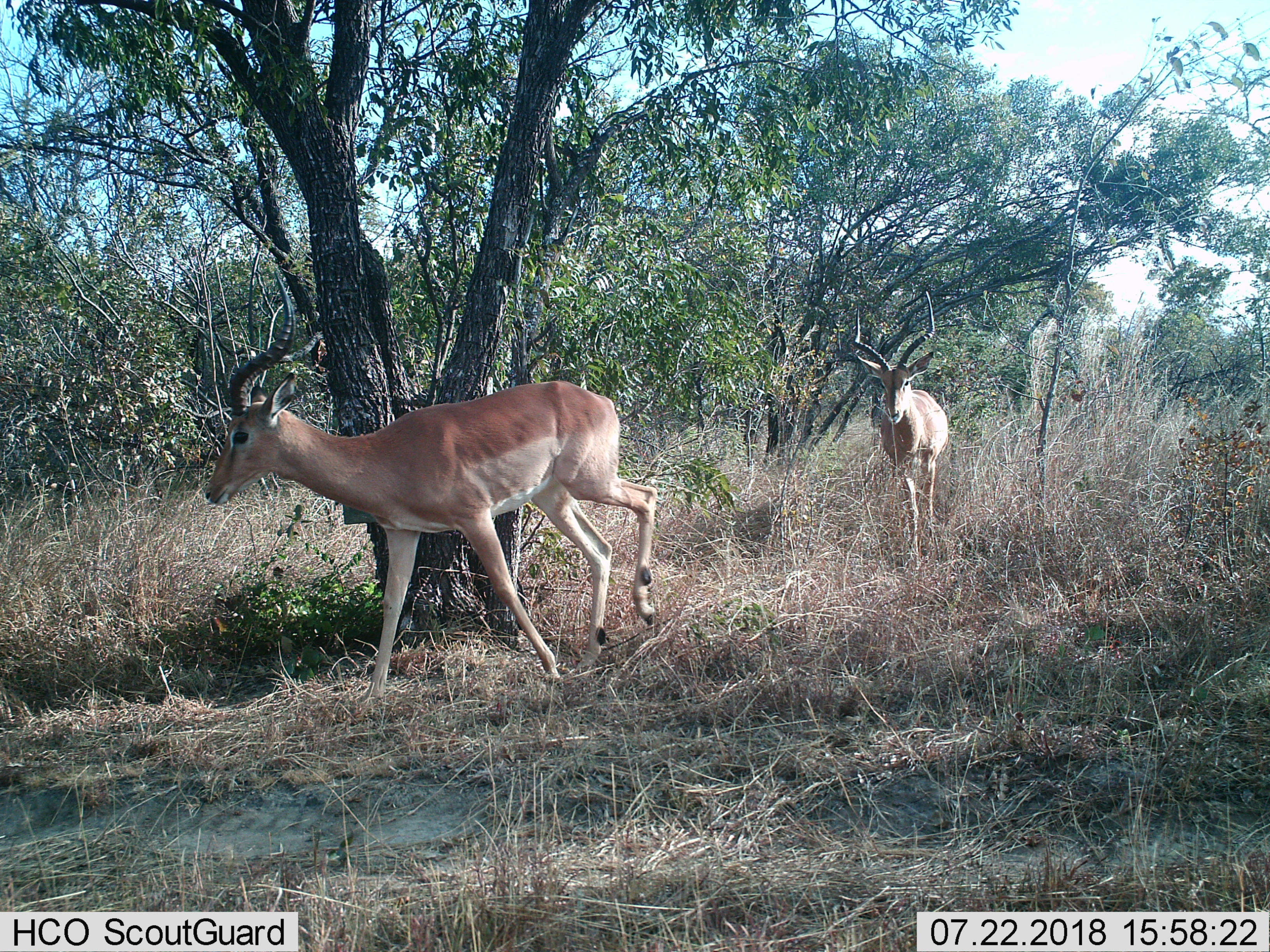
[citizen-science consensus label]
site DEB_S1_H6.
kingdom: Animalia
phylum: Chordata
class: Mammalia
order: Artiodactyla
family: Bovidae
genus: Aepyceros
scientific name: Aepyceros melampus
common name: impala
Impala (Aepyceros melampus), count 2. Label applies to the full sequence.